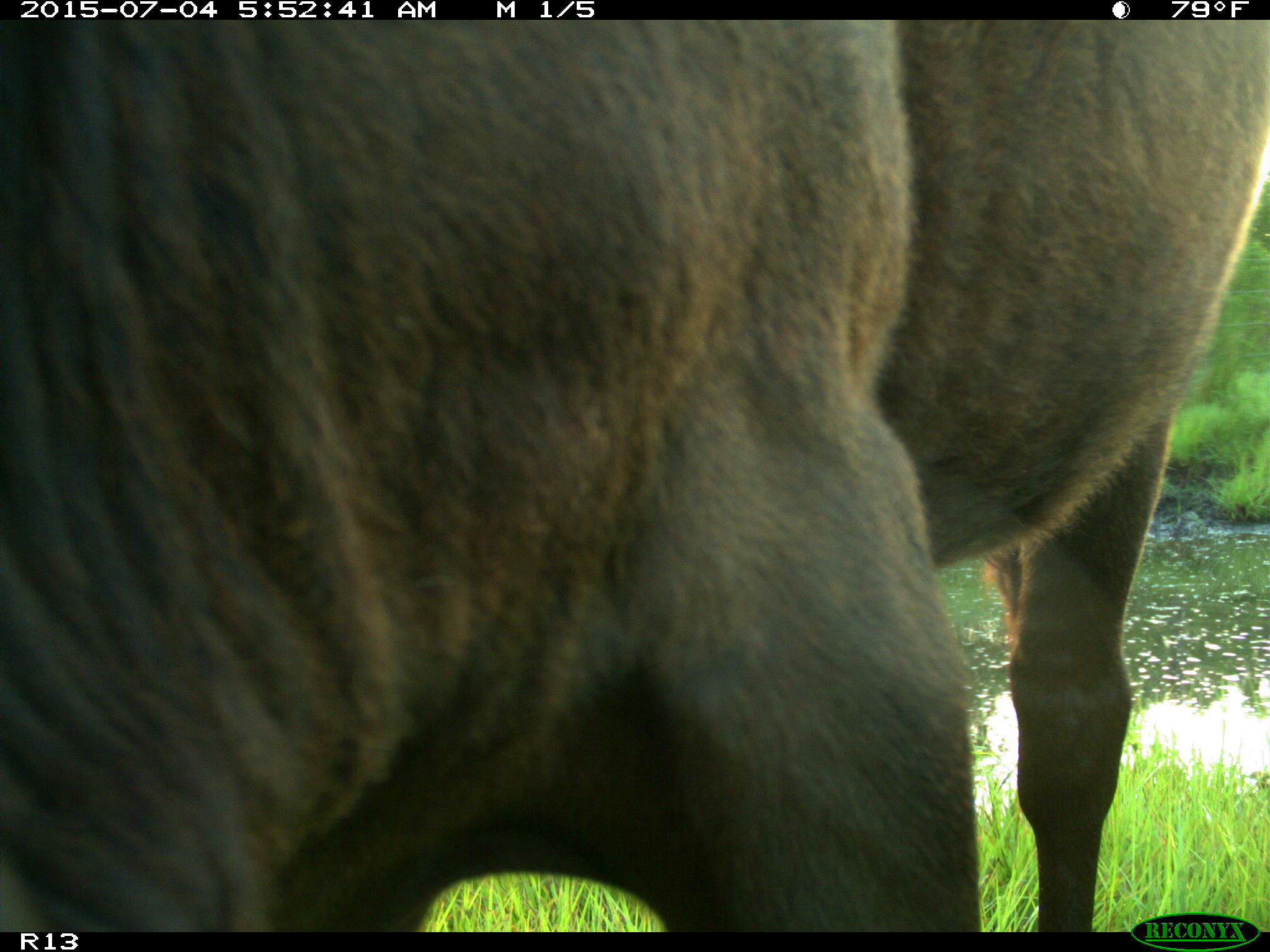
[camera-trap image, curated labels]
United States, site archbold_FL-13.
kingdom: Animalia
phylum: Chordata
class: Mammalia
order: Artiodactyla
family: Bovidae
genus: Bos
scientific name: Bos taurus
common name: domestic cow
Bos taurus (domestic cow).